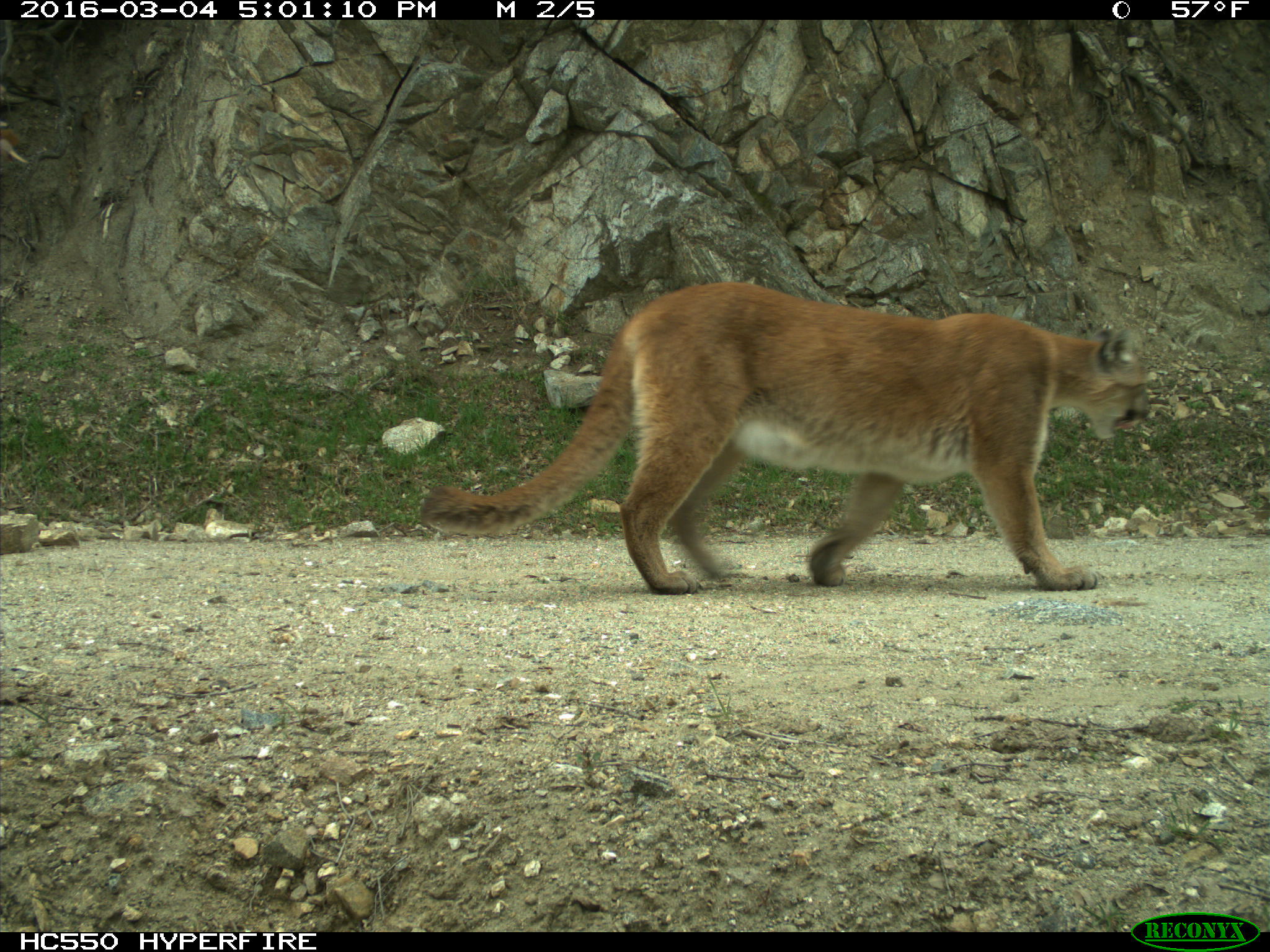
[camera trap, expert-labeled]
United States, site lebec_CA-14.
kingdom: Animalia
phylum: Chordata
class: Mammalia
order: Carnivora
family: Felidae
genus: Puma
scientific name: Puma concolor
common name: mountain lion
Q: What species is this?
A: Puma concolor (mountain lion).